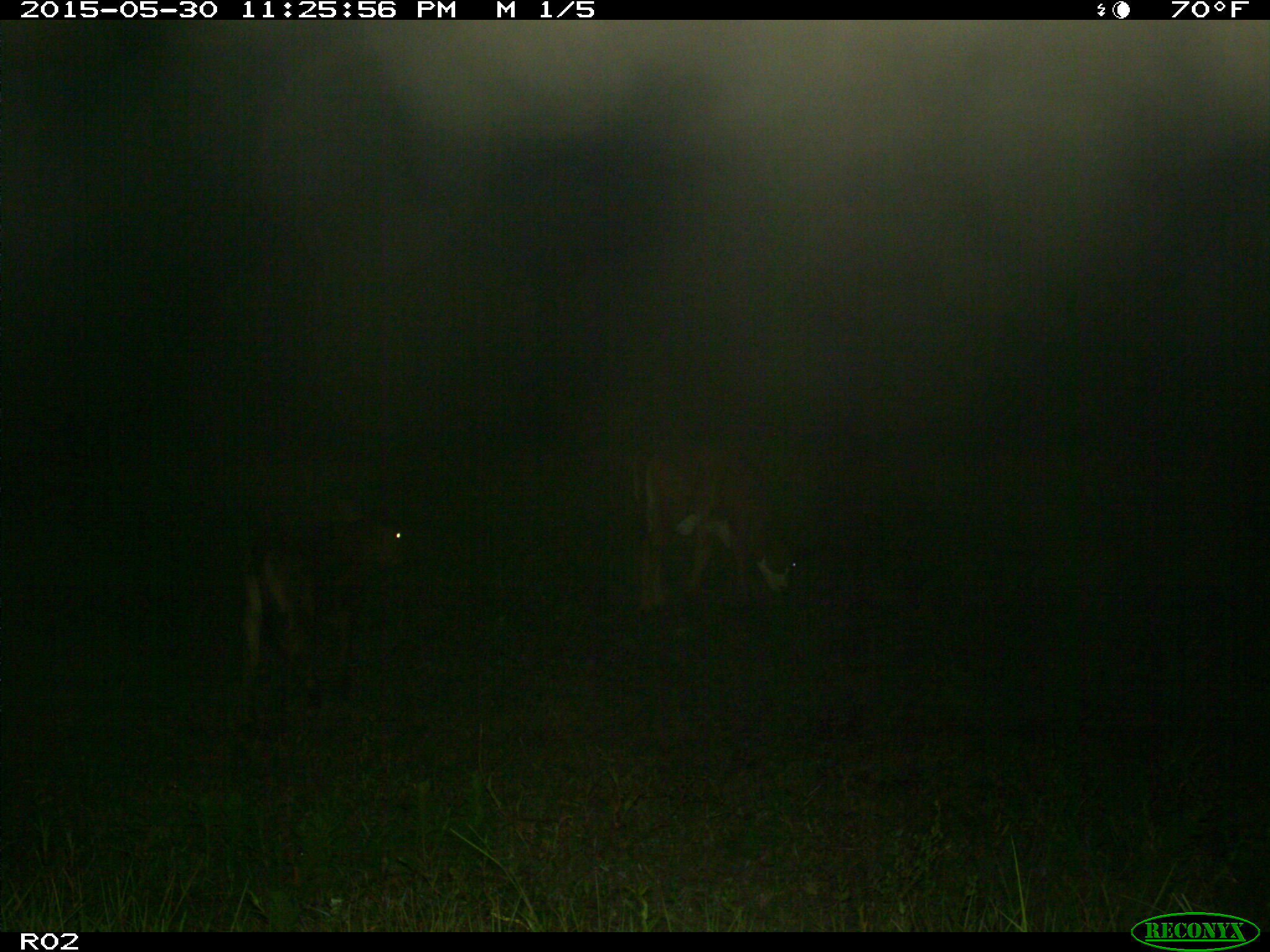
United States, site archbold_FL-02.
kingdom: Animalia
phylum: Chordata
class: Mammalia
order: Artiodactyla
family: Bovidae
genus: Bos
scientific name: Bos taurus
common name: domestic cow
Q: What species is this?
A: Bos taurus (domestic cow).